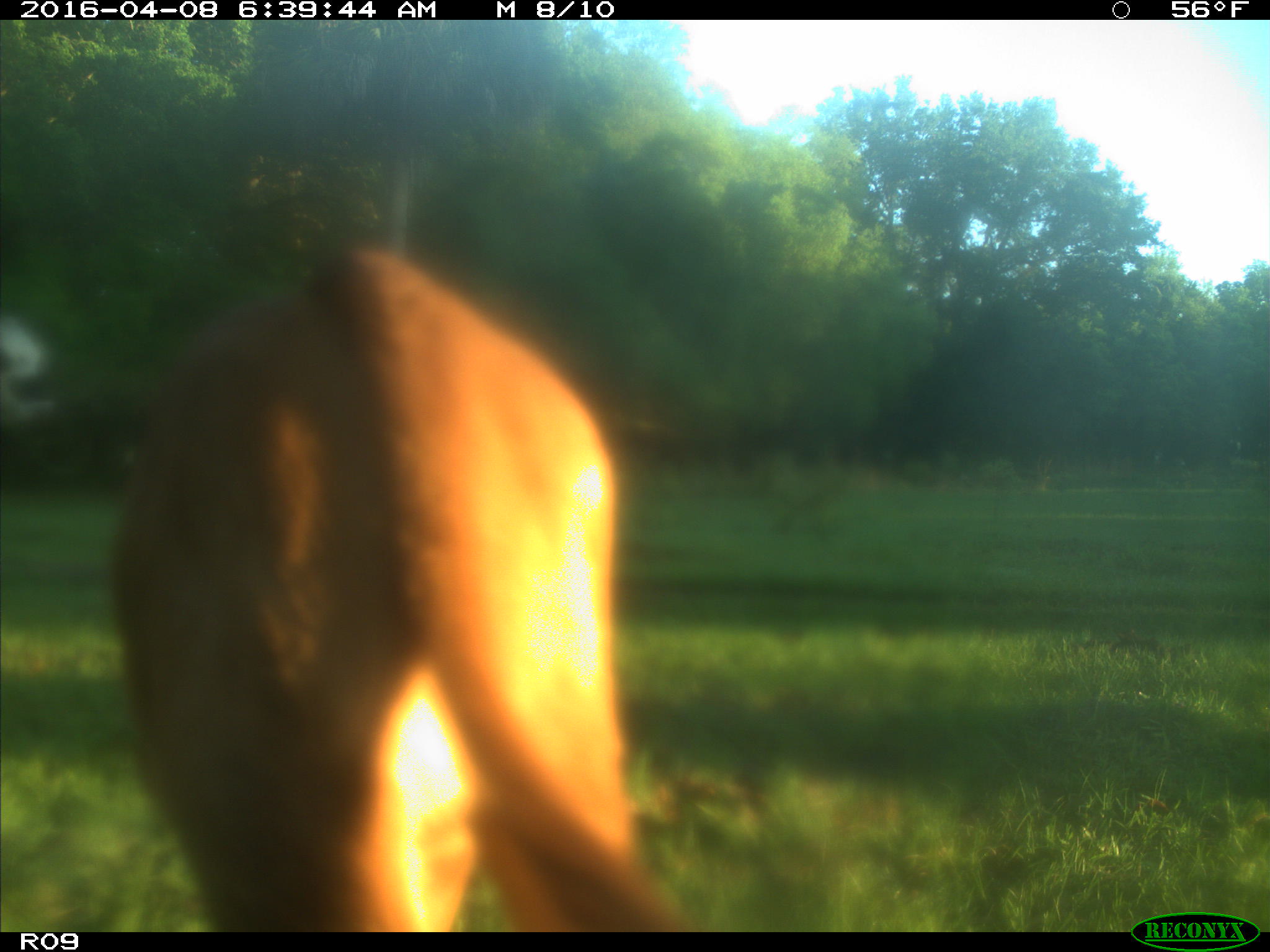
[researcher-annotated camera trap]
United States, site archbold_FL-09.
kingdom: Animalia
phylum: Chordata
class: Mammalia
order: Artiodactyla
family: Bovidae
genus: Bos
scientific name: Bos taurus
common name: domestic cow